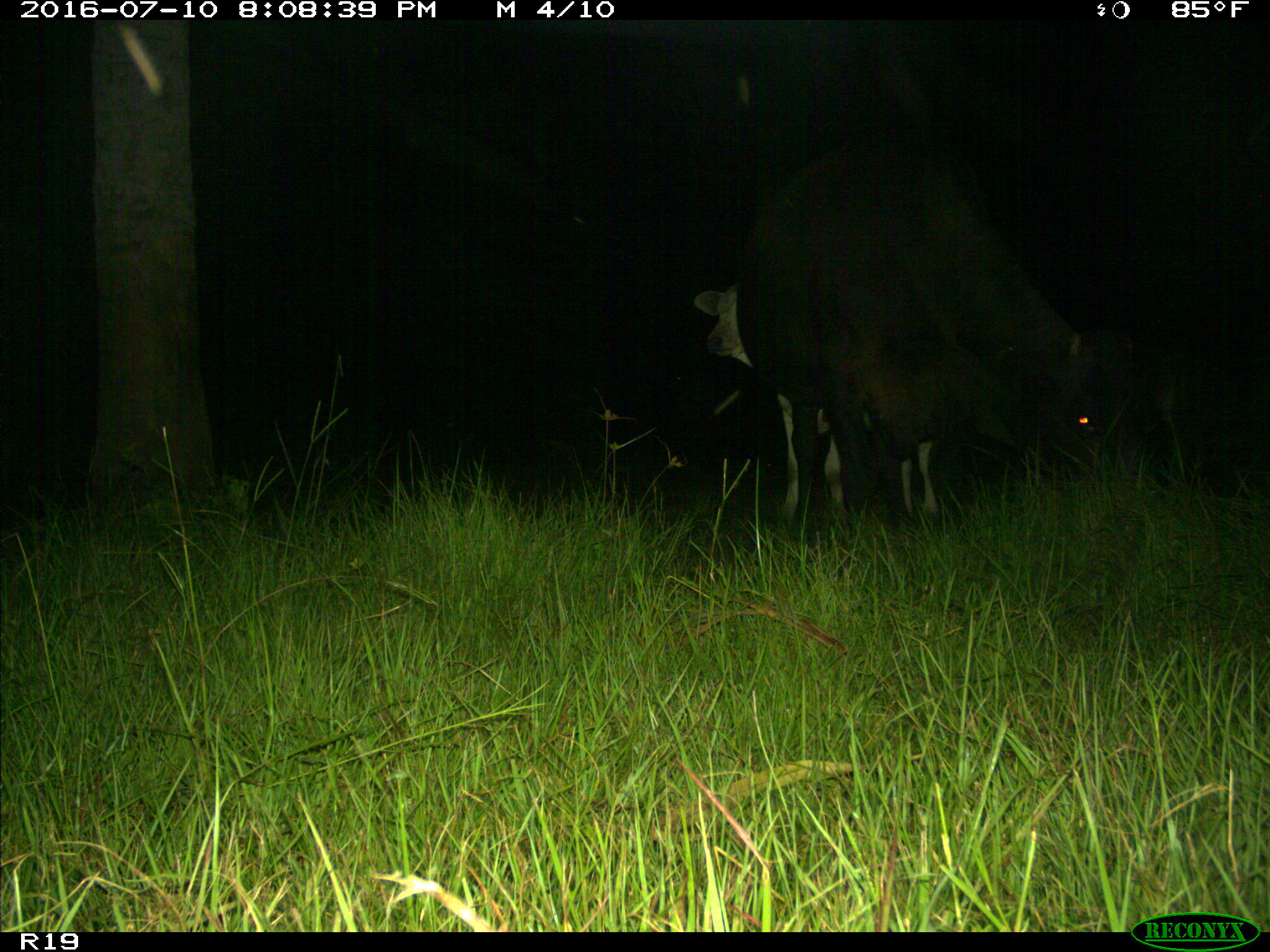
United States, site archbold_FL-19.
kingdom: Animalia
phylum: Chordata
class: Mammalia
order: Artiodactyla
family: Bovidae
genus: Bos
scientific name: Bos taurus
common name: domestic cow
Bos taurus (domestic cow).